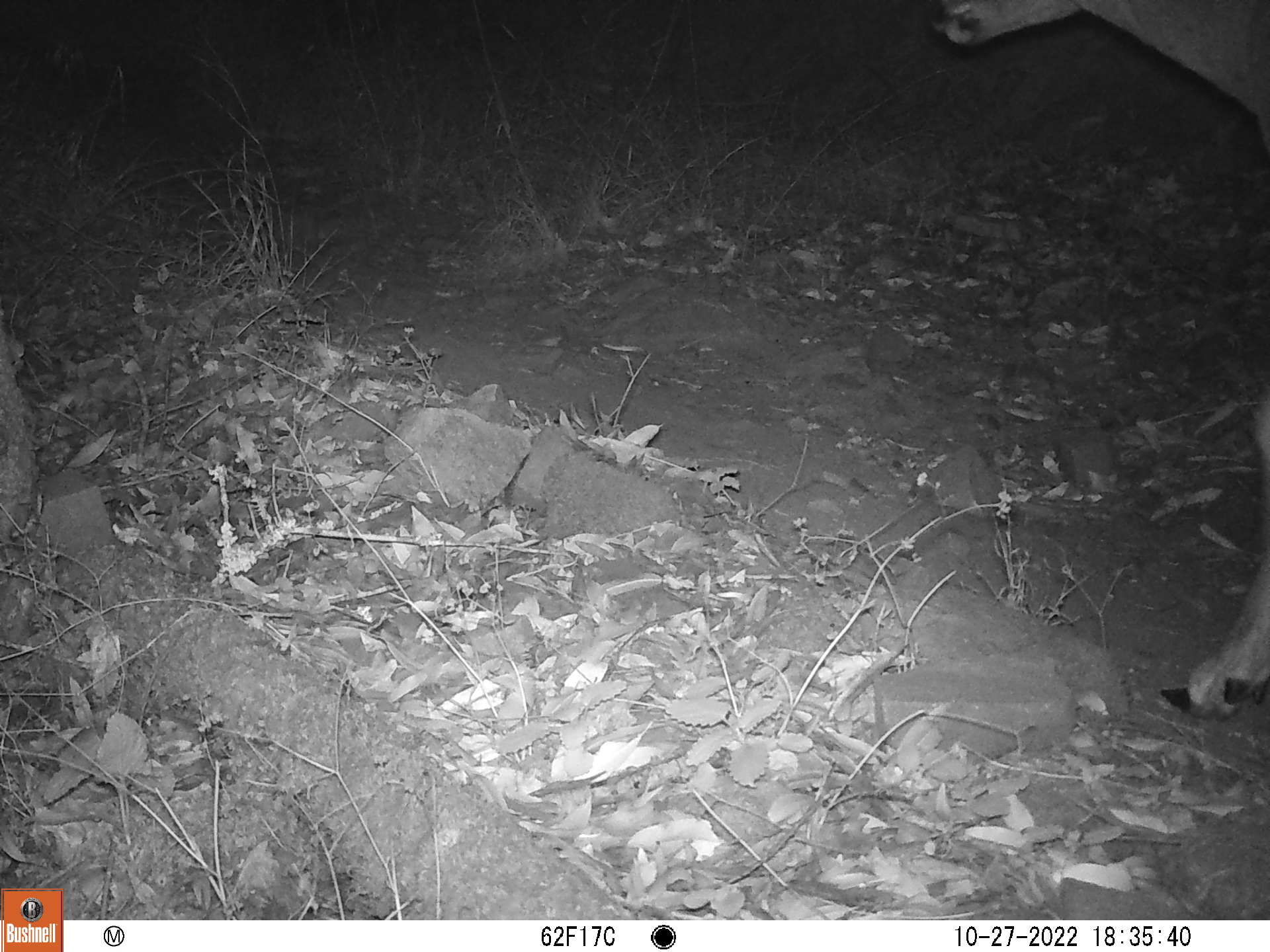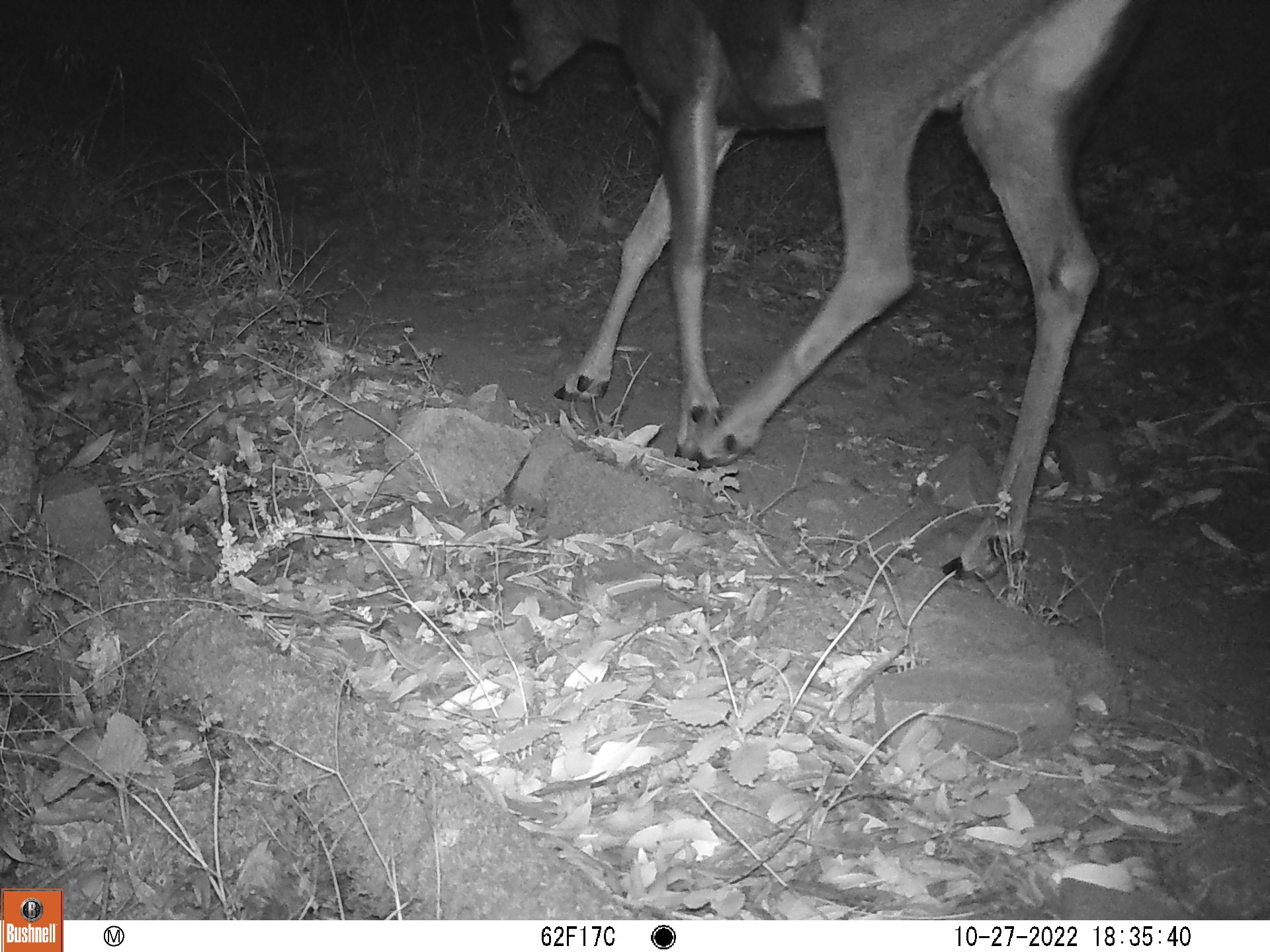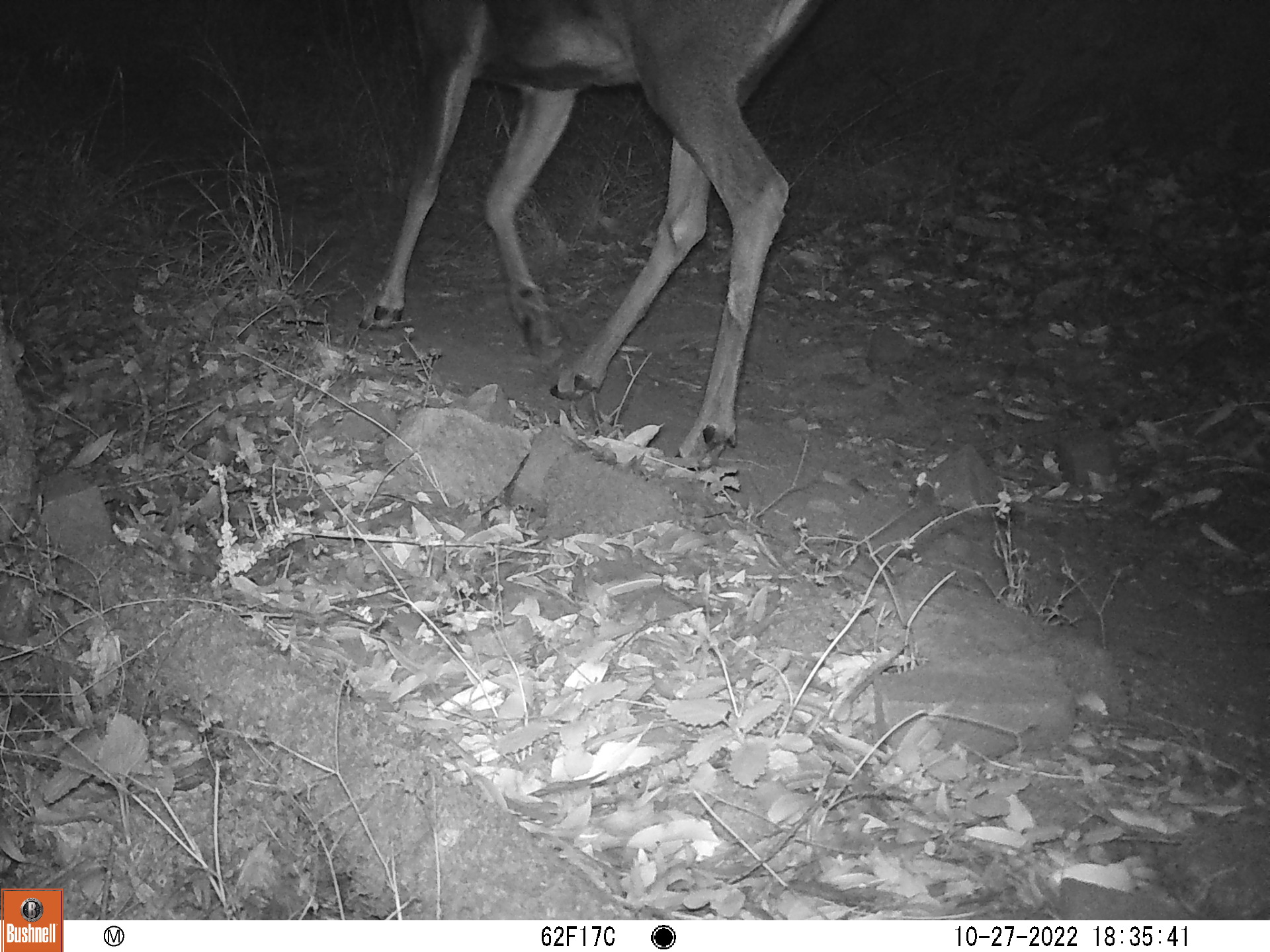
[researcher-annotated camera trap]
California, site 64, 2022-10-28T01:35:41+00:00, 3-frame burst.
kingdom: Animalia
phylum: Chordata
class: Mammalia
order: Artiodactyla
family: Cervidae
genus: Odocoileus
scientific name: Odocoileus hemionus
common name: mule deer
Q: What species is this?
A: Mule deer (Odocoileus hemionus).